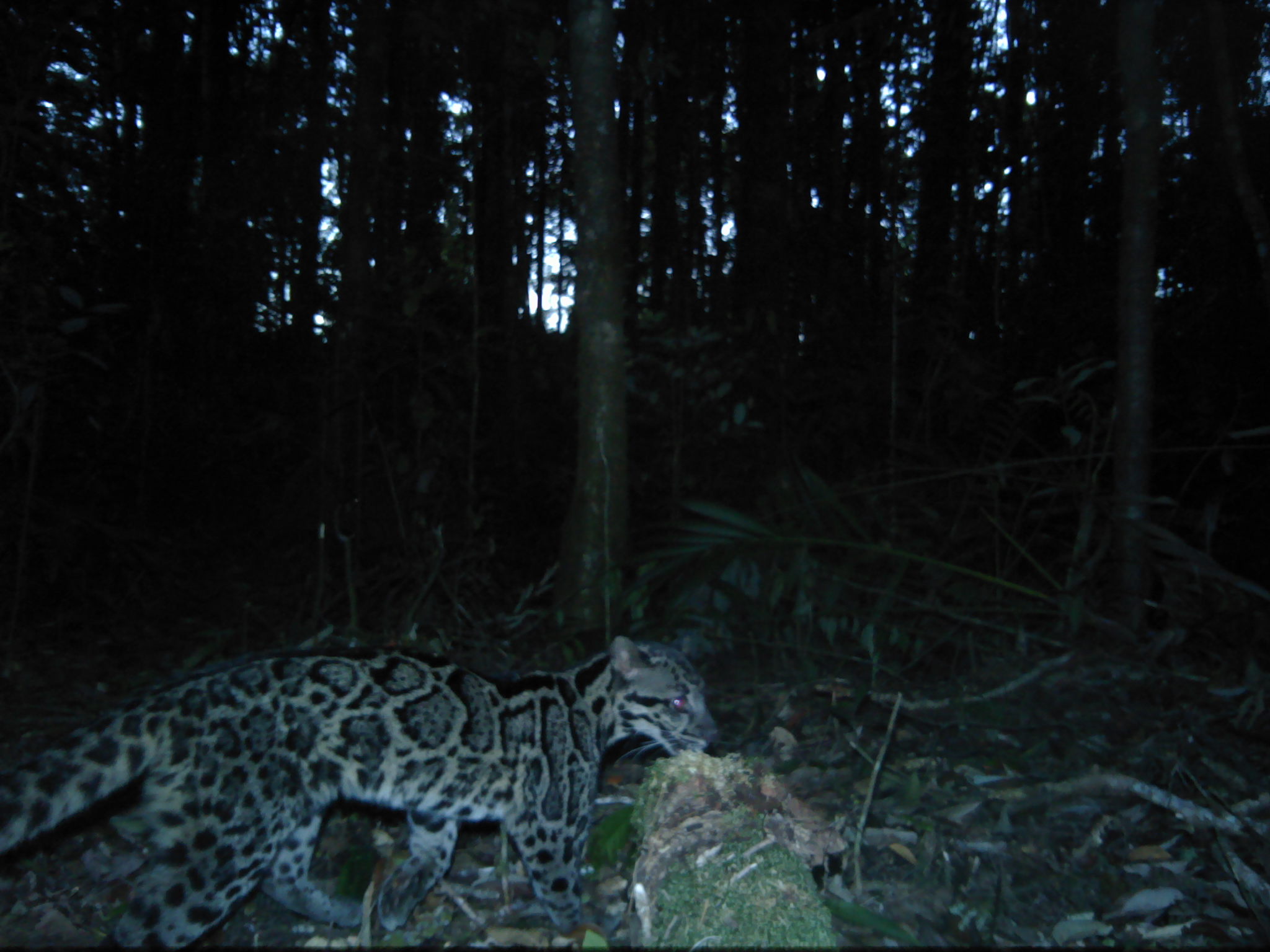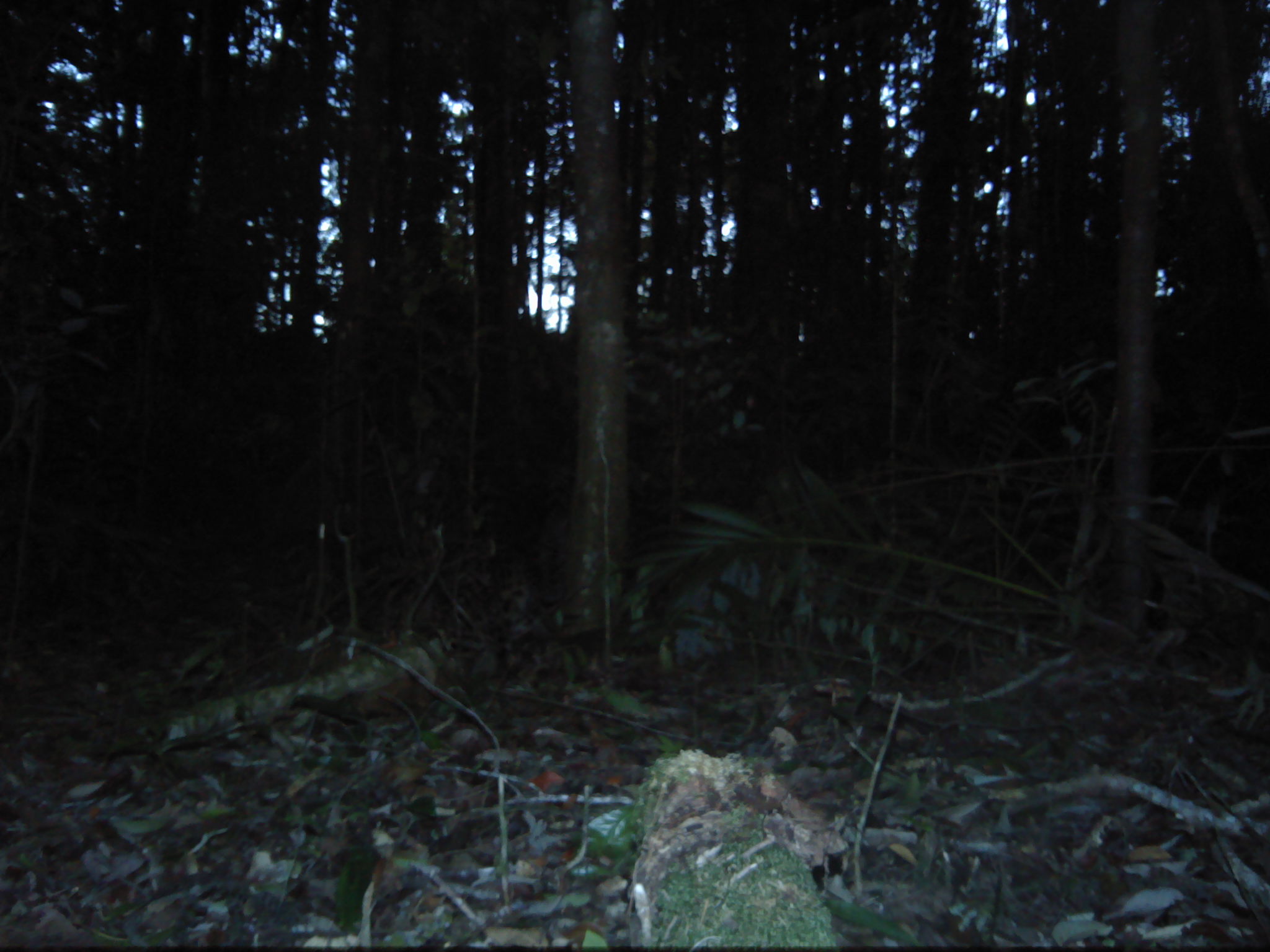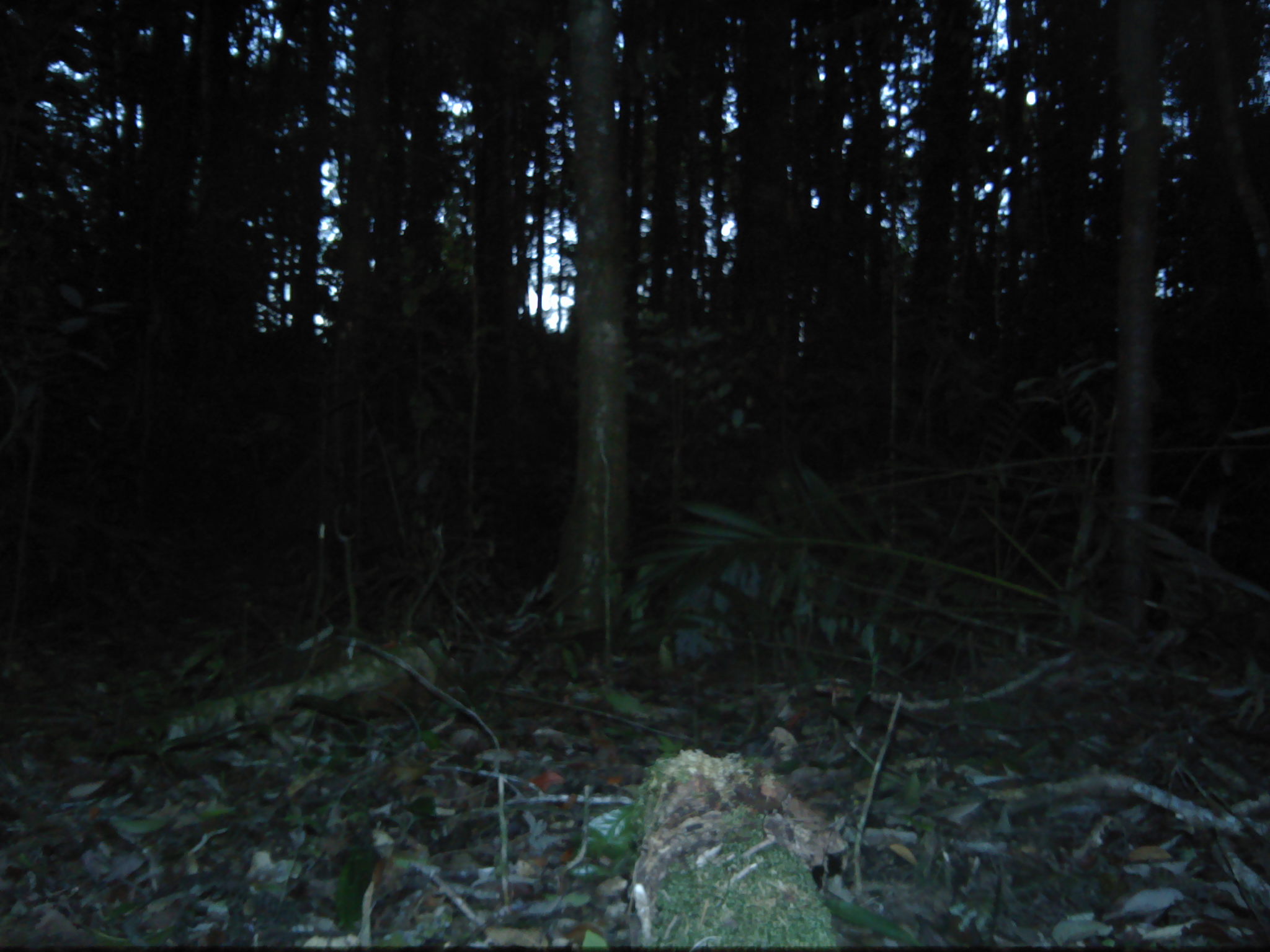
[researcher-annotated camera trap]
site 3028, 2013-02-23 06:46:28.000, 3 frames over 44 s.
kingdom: Animalia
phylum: Chordata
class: Mammalia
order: Carnivora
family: Felidae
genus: Neofelis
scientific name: Neofelis diardi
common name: sunda clouded leopard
Neofelis diardi (sunda clouded leopard), count 1.